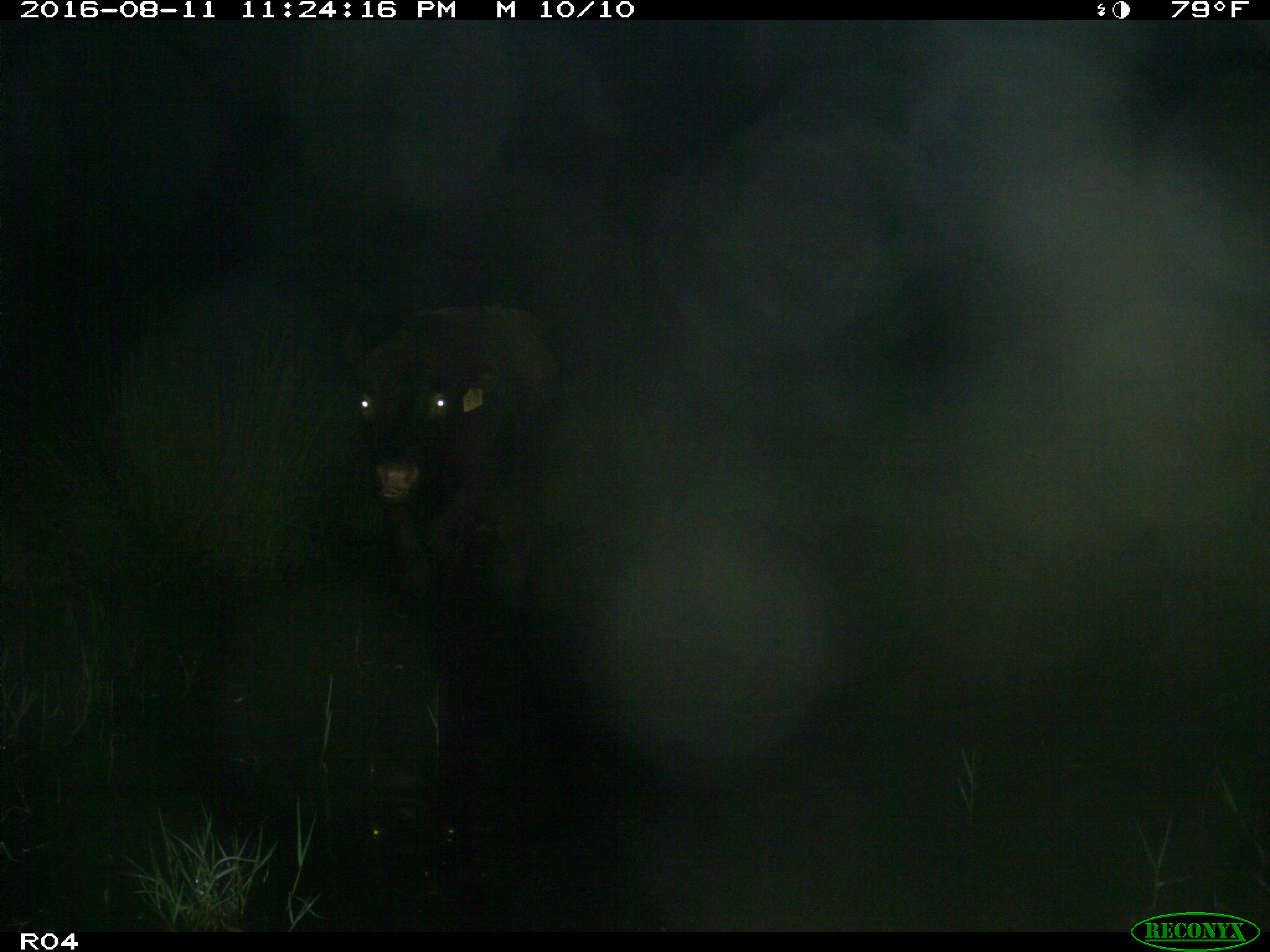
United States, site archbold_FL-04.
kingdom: Animalia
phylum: Chordata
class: Mammalia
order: Artiodactyla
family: Bovidae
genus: Bos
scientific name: Bos taurus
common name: domestic cow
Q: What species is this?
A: Bos taurus (domestic cow).